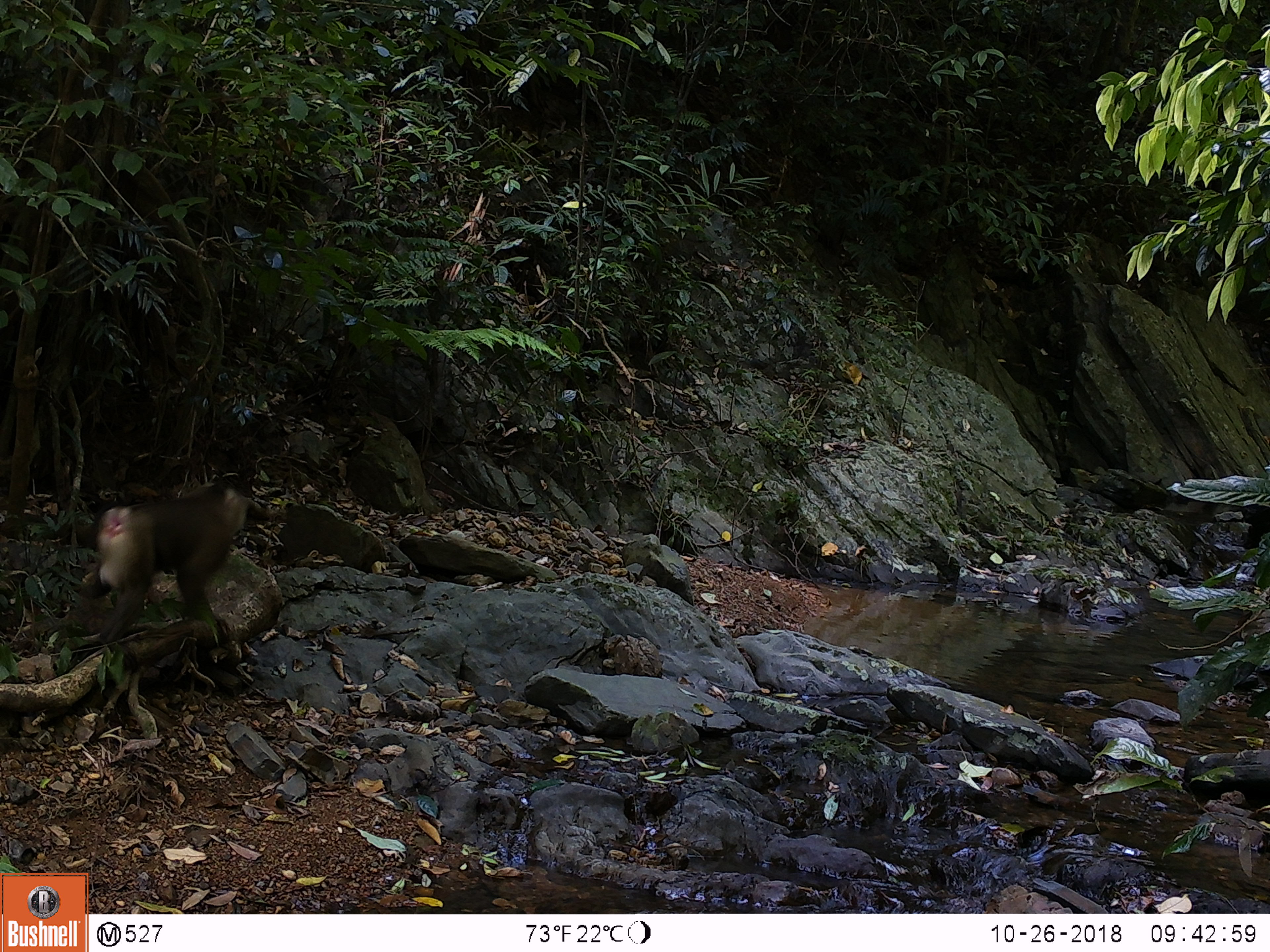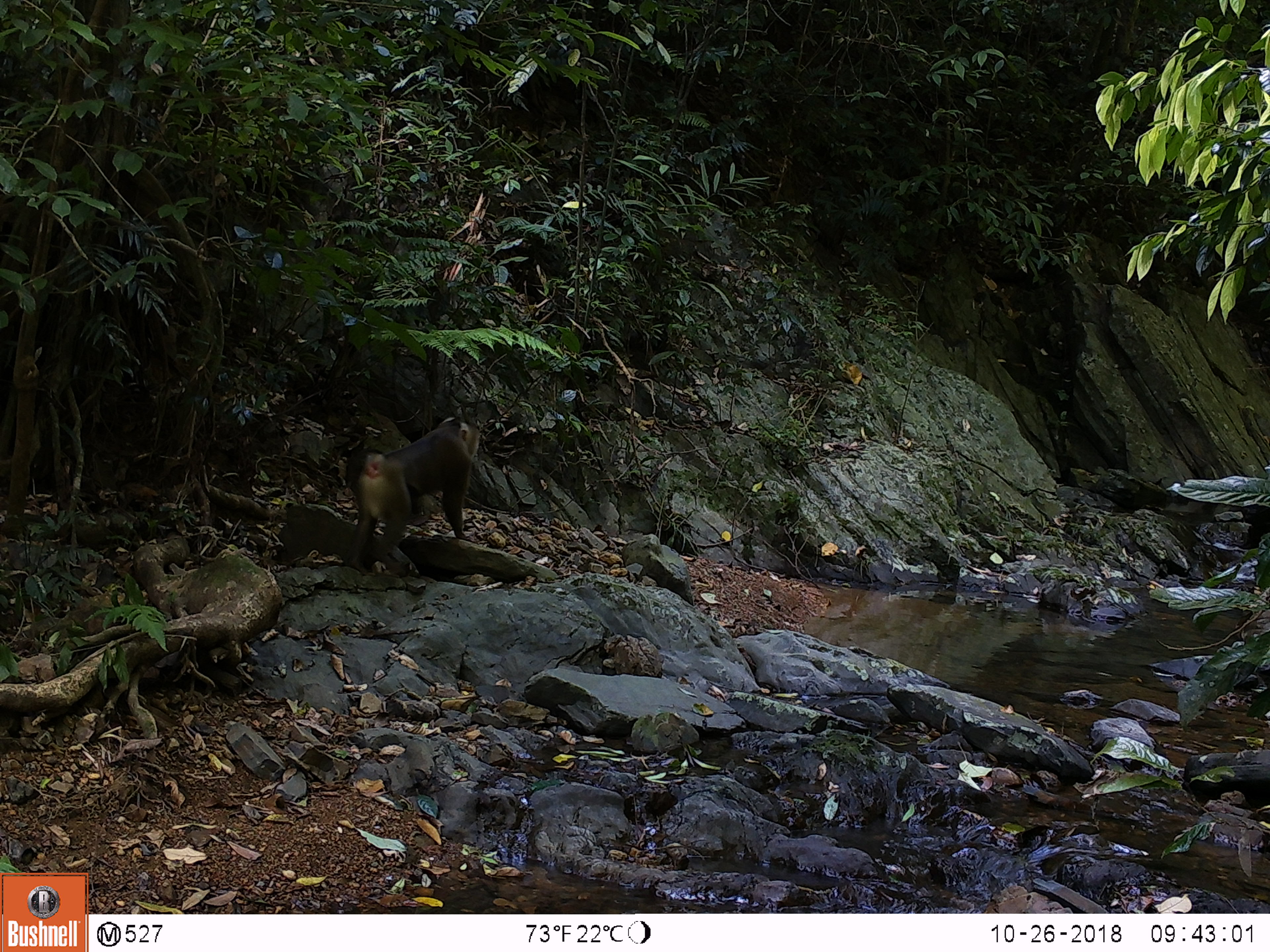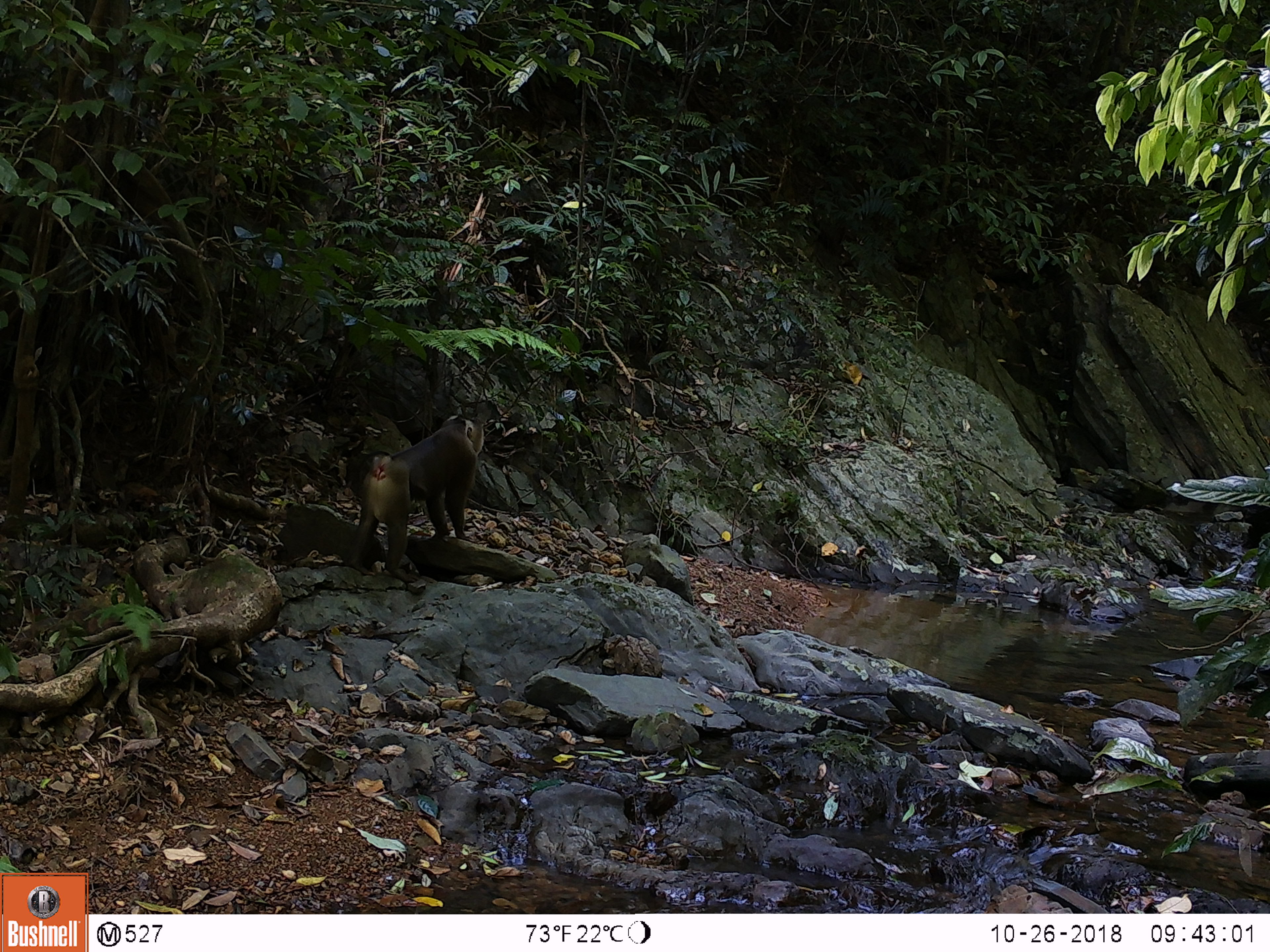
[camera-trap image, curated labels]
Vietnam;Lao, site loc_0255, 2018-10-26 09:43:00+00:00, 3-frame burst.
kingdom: Animalia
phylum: Chordata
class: Mammalia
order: Primates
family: Cercopithecidae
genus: Macaca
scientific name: Macaca nemestrina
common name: pig-tailed macaque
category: pig tailed macaque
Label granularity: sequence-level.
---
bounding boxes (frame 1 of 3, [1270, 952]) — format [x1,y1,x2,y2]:
pig tailed macaque: [75,481,250,671]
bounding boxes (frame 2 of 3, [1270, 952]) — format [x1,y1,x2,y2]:
pig tailed macaque: [344,416,481,577]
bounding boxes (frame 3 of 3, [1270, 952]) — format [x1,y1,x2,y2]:
pig tailed macaque: [345,414,484,583]